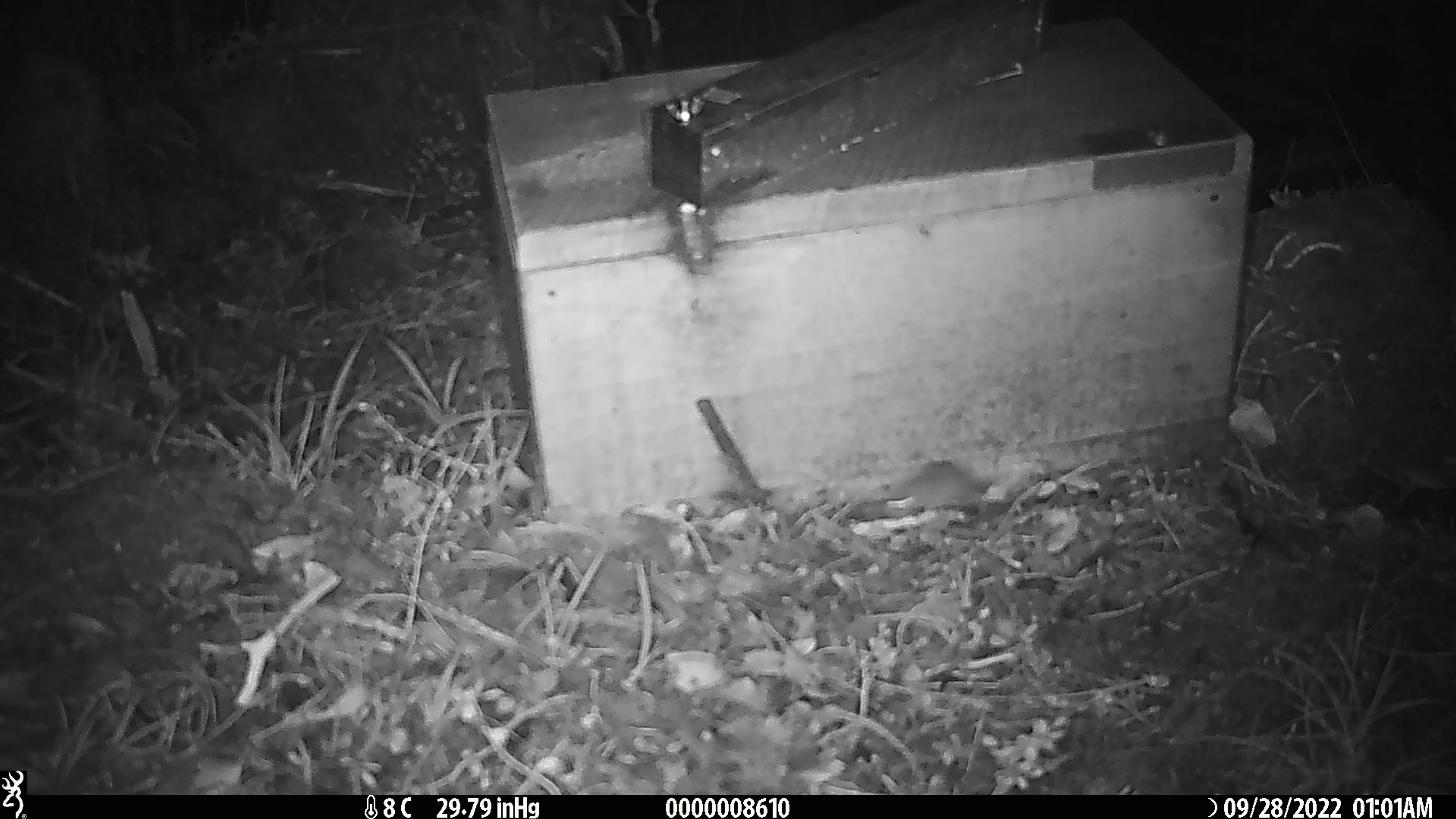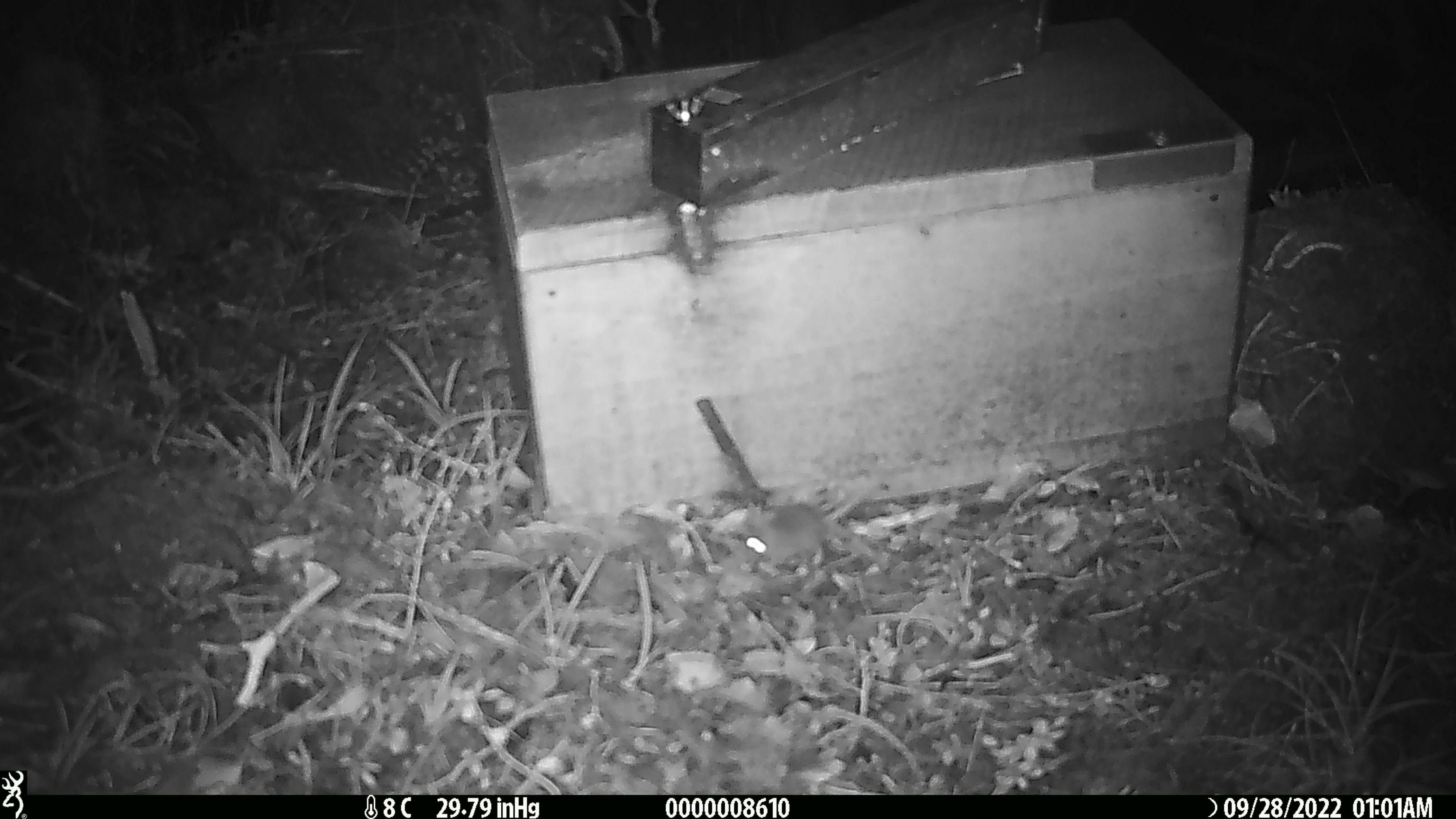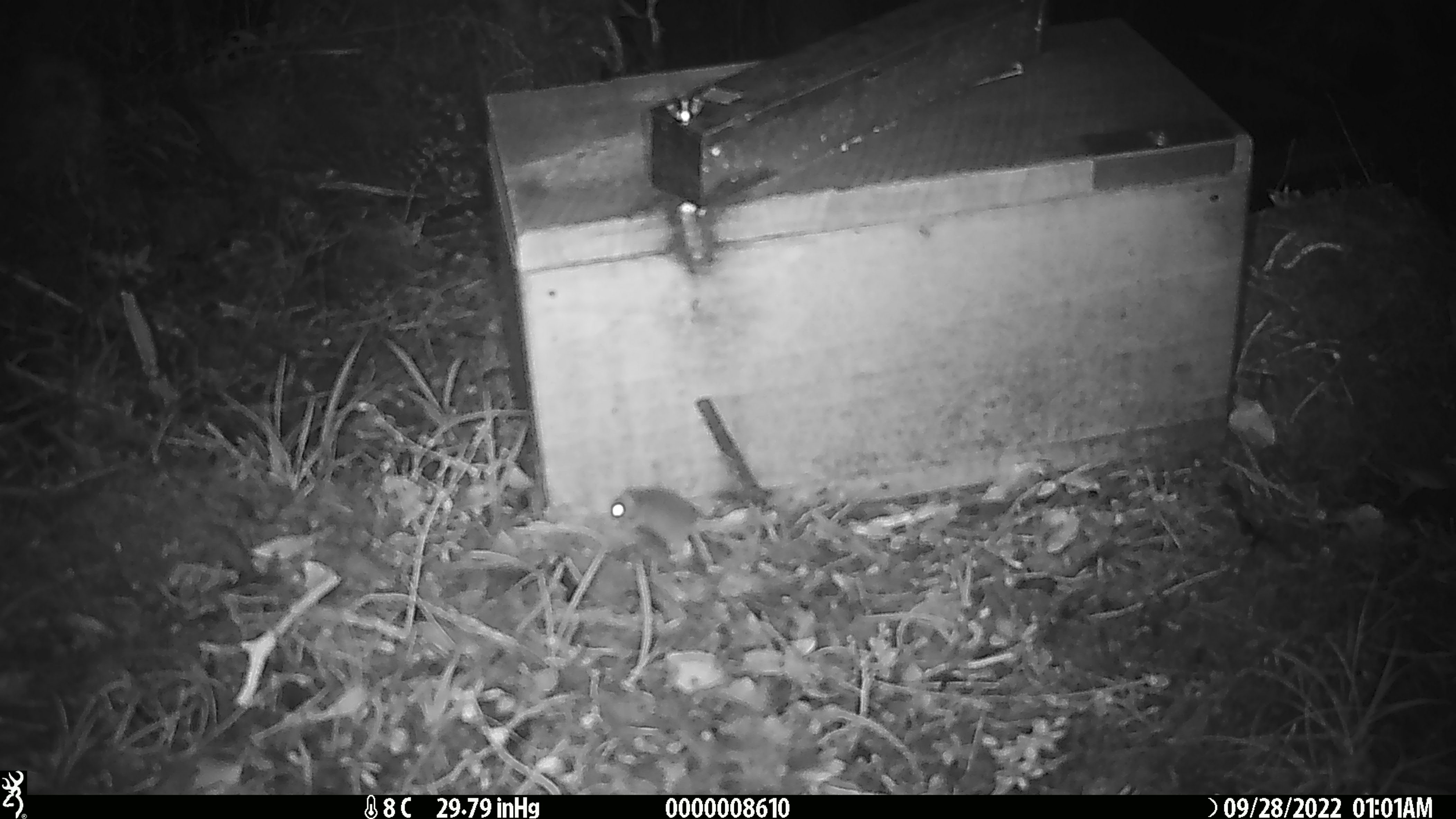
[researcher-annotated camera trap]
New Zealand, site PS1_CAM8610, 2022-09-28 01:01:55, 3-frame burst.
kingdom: Animalia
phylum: Chordata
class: Mammalia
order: Rodentia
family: Muridae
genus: Mus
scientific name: Mus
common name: mouse